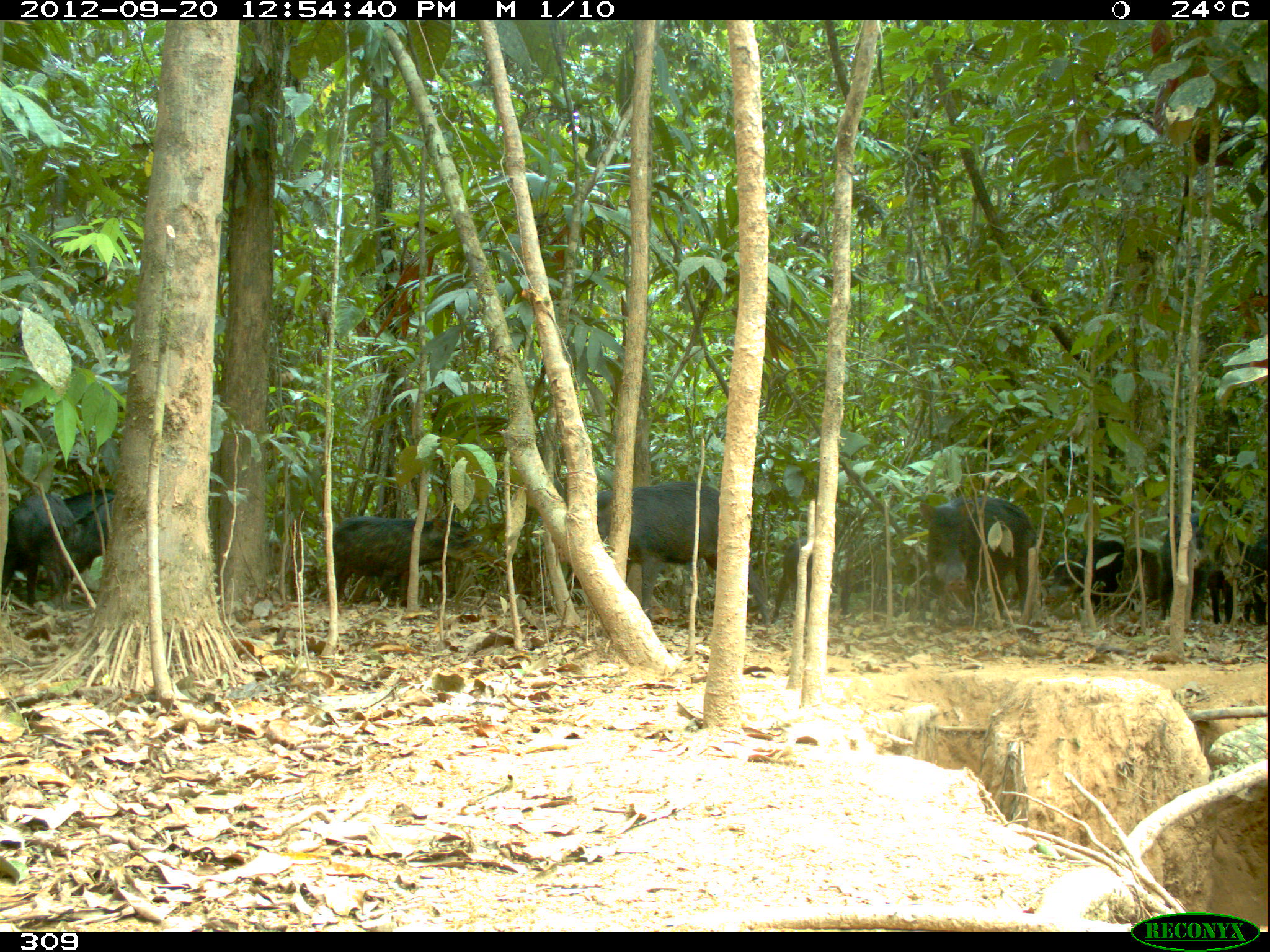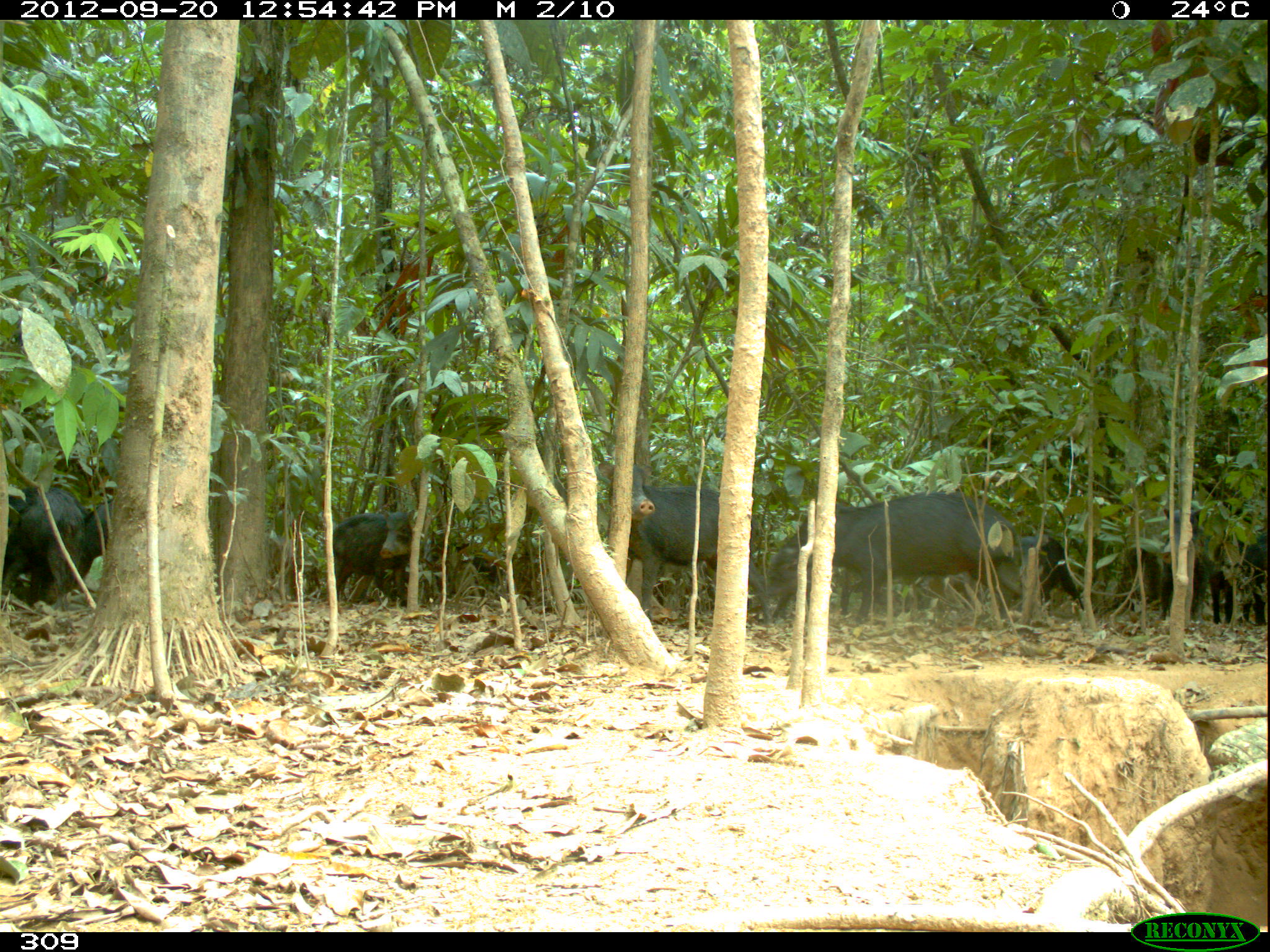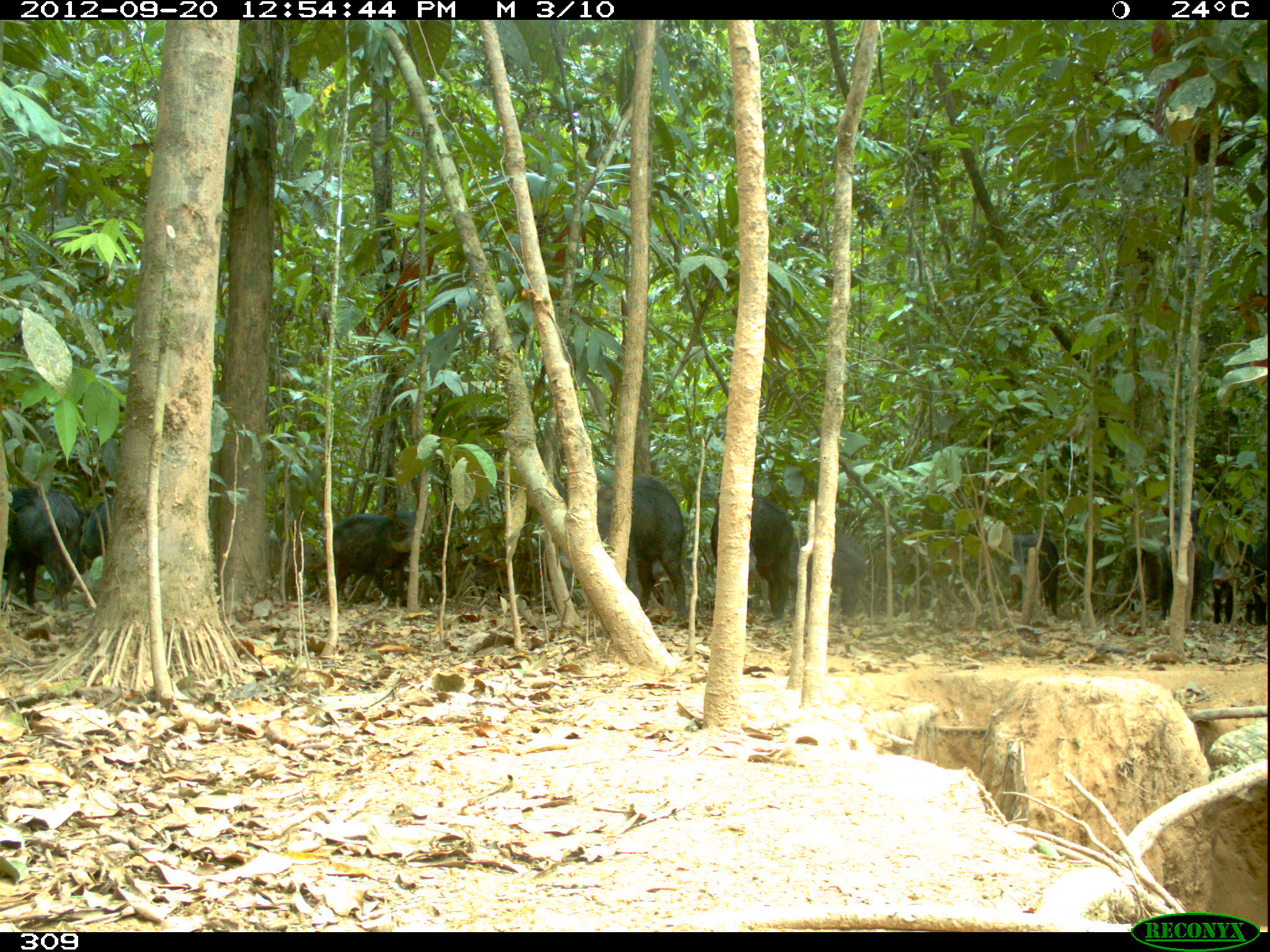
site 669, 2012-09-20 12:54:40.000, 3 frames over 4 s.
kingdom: Animalia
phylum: Chordata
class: Mammalia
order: Artiodactyla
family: Tayassuidae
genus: Tayassu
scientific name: Tayassu pecari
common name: white-lipped peccary